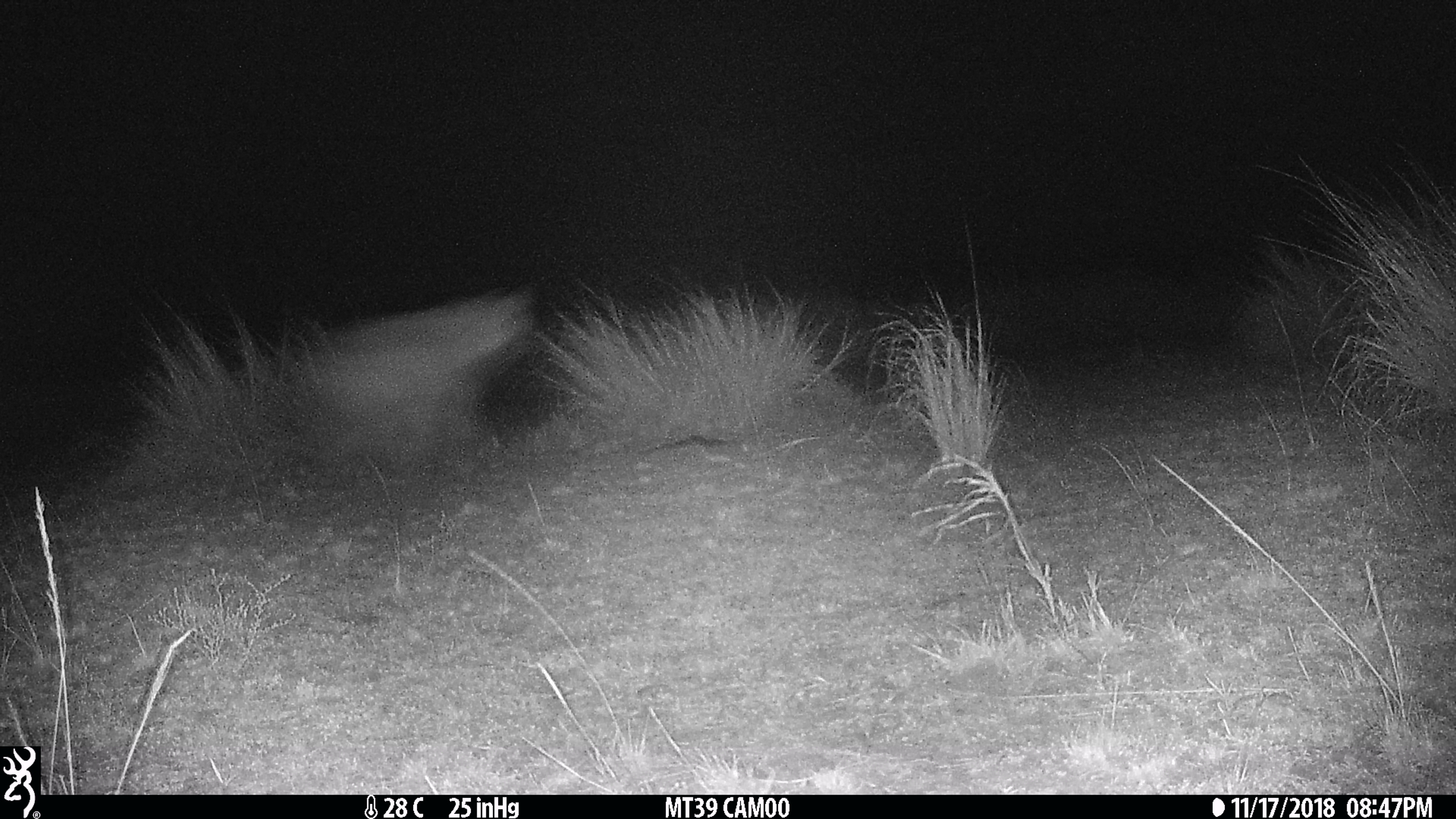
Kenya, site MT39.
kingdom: Animalia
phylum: Chordata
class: Mammalia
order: Carnivora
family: Hyaenidae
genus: Crocuta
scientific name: Crocuta crocuta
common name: spotted hyena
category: hyena spotted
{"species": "hyena spotted (spotted hyena) (Crocuta crocuta)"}